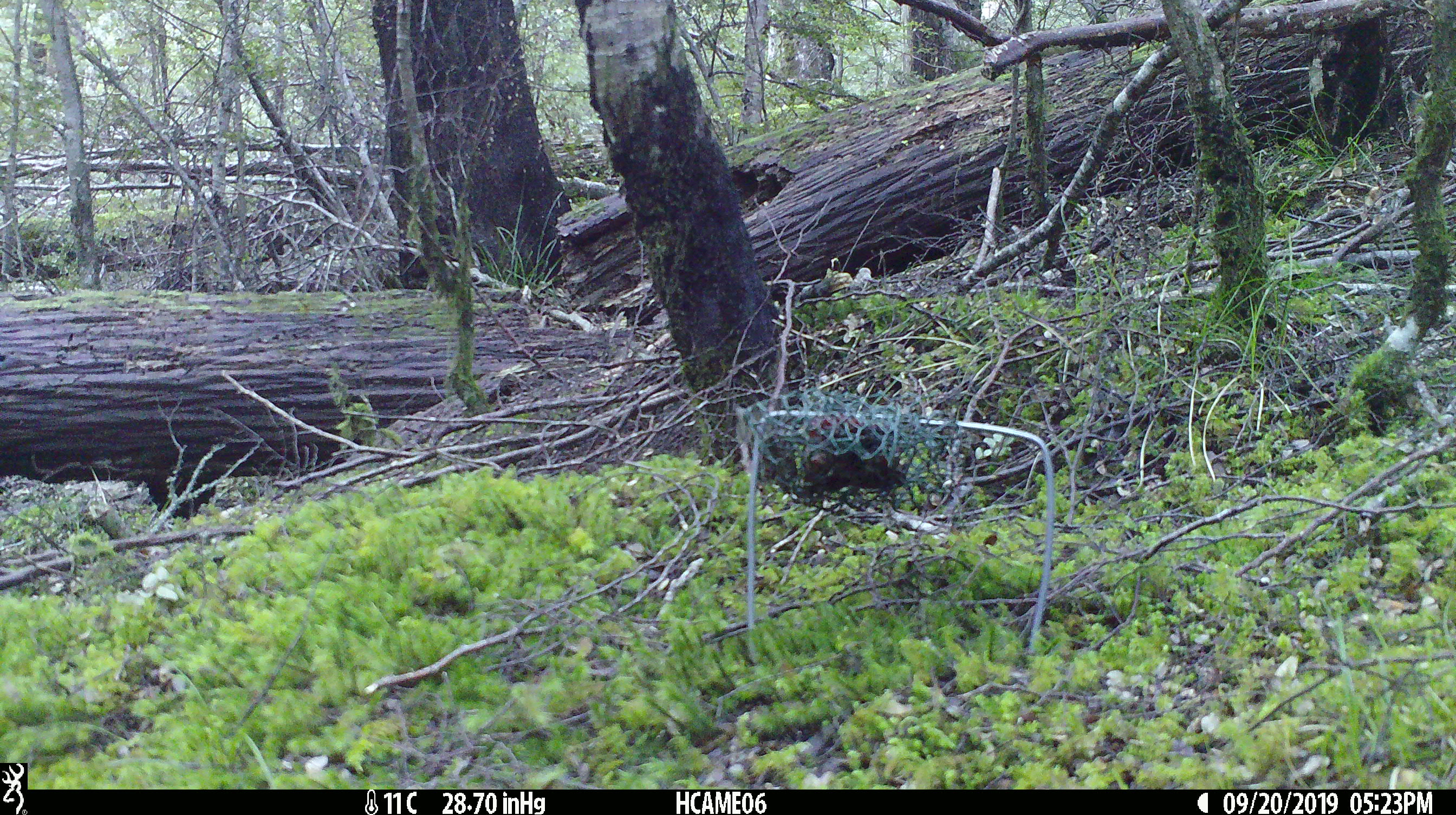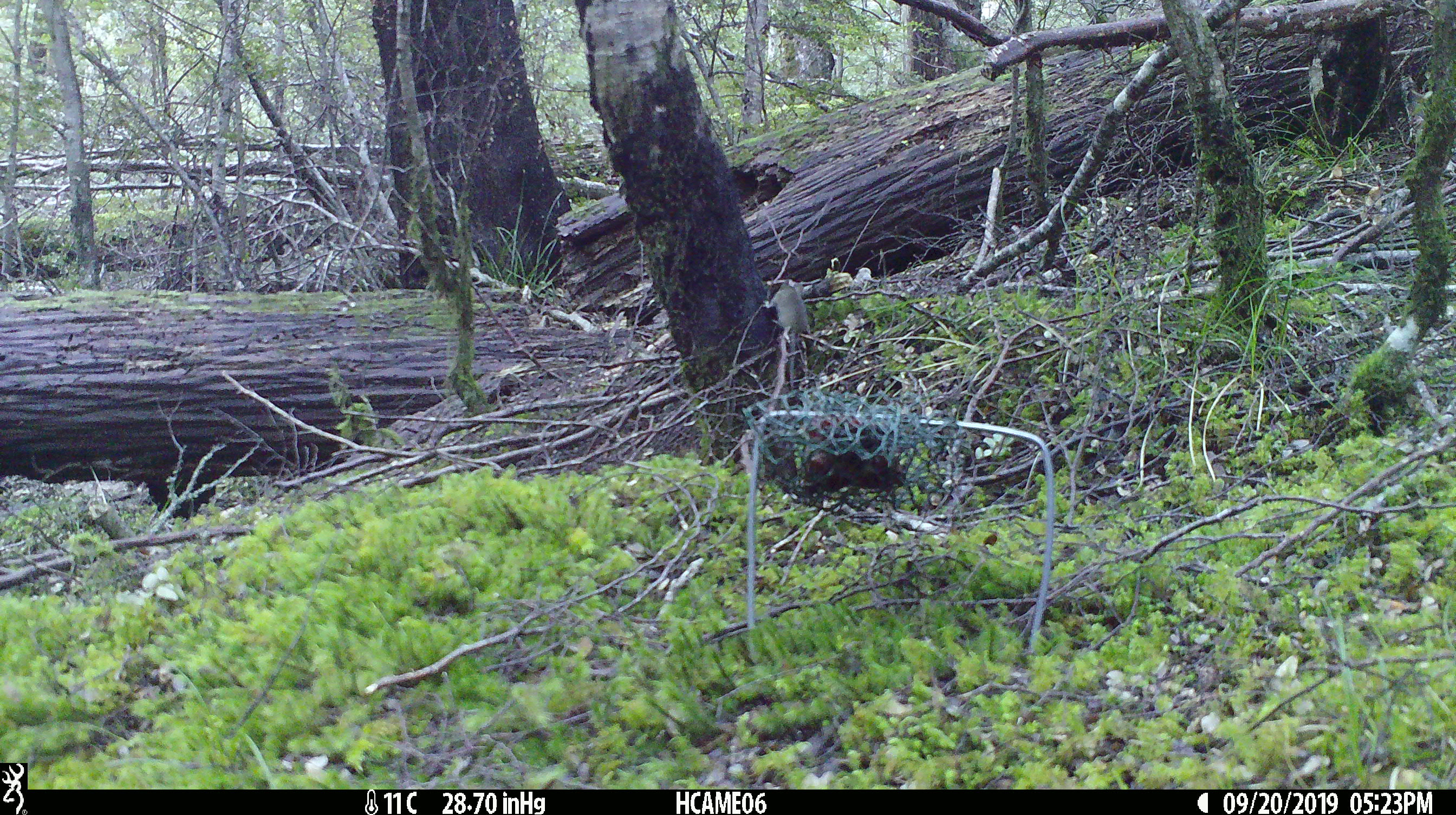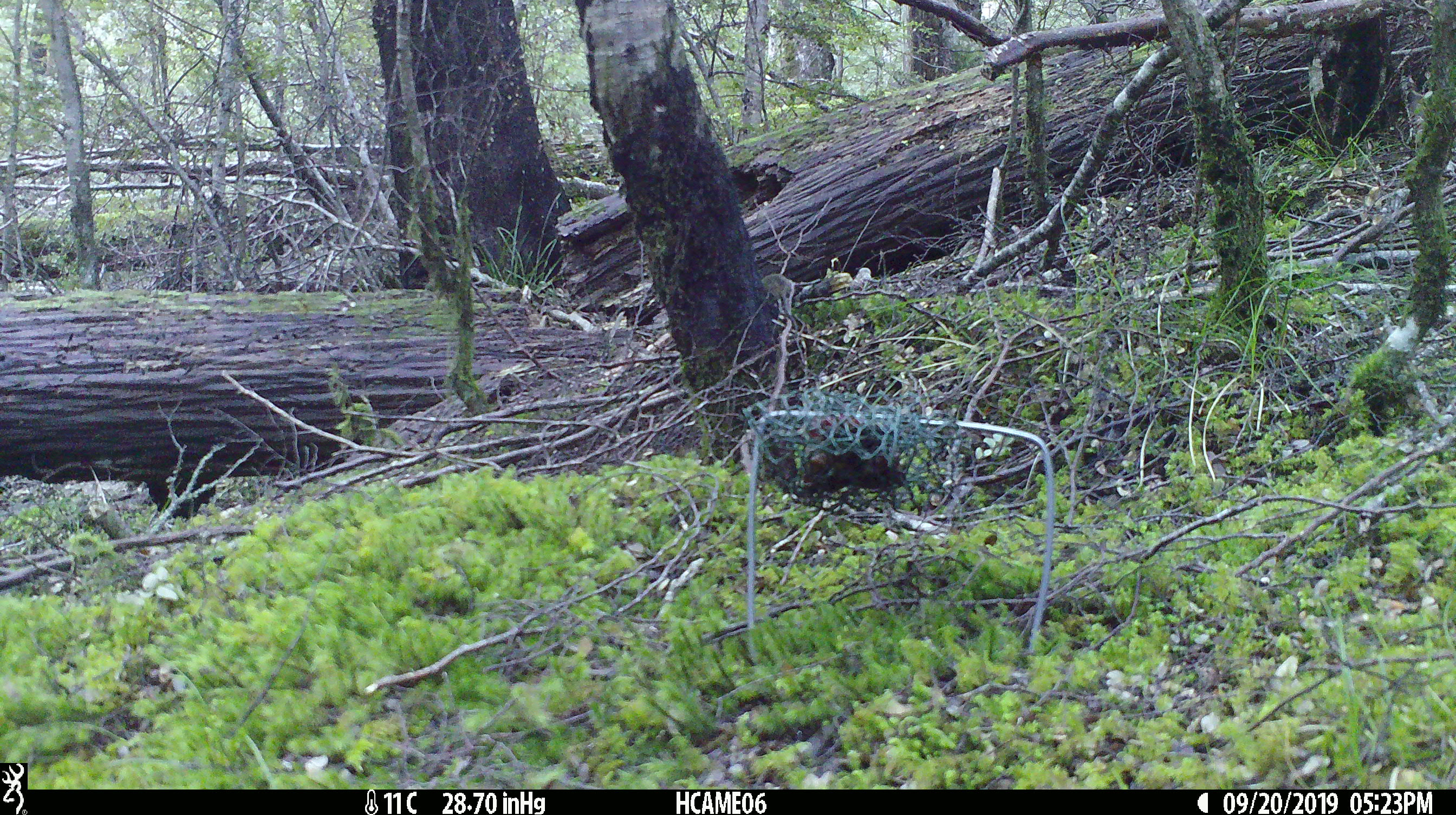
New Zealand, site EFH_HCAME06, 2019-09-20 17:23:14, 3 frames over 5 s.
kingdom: Animalia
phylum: Chordata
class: Mammalia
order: Rodentia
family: Muridae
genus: Mus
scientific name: Mus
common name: mouse